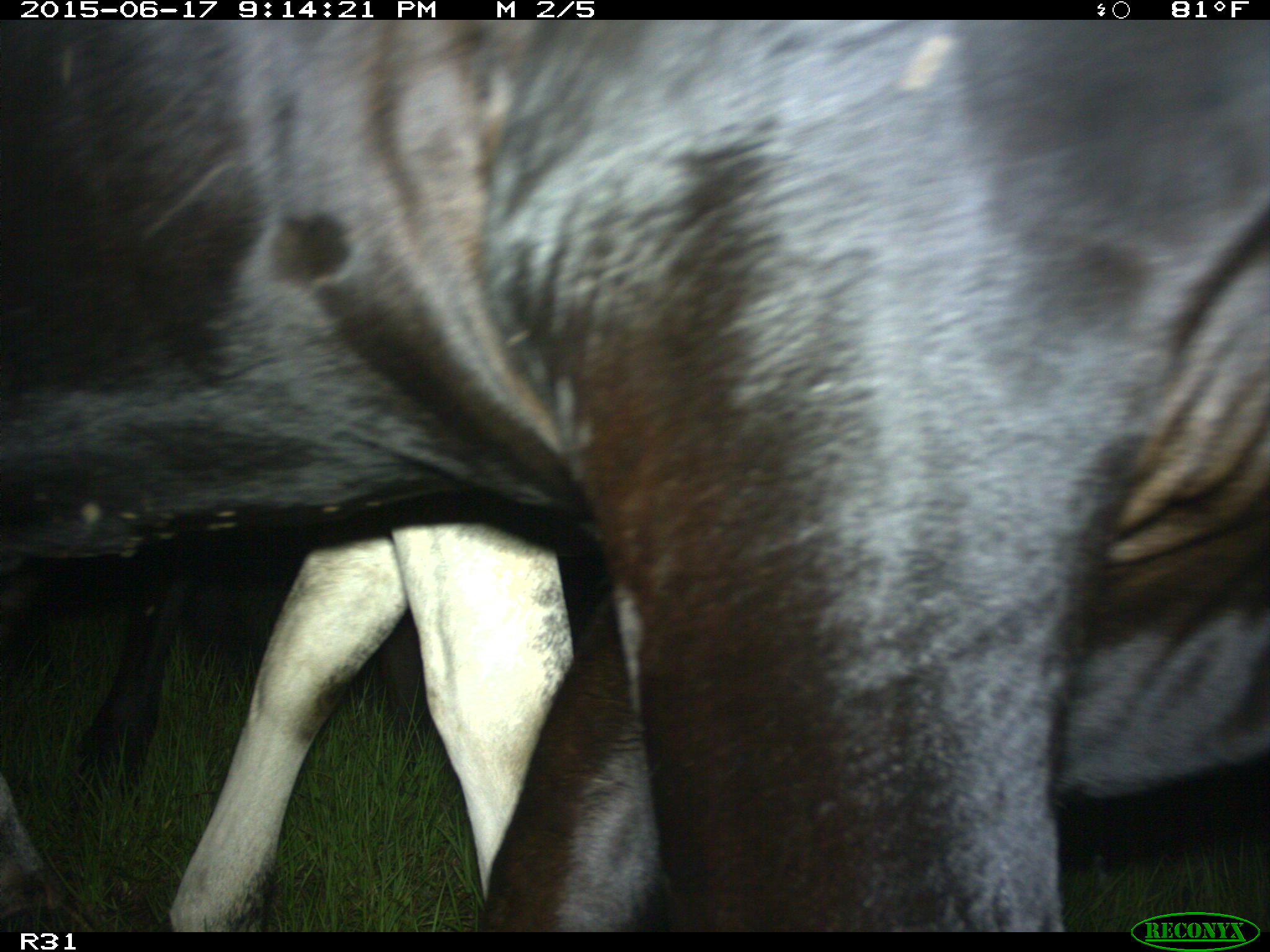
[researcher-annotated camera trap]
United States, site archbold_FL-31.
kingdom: Animalia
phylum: Chordata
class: Mammalia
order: Artiodactyla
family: Bovidae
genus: Bos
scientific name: Bos taurus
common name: domestic cow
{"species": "Bos taurus (domestic cow)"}